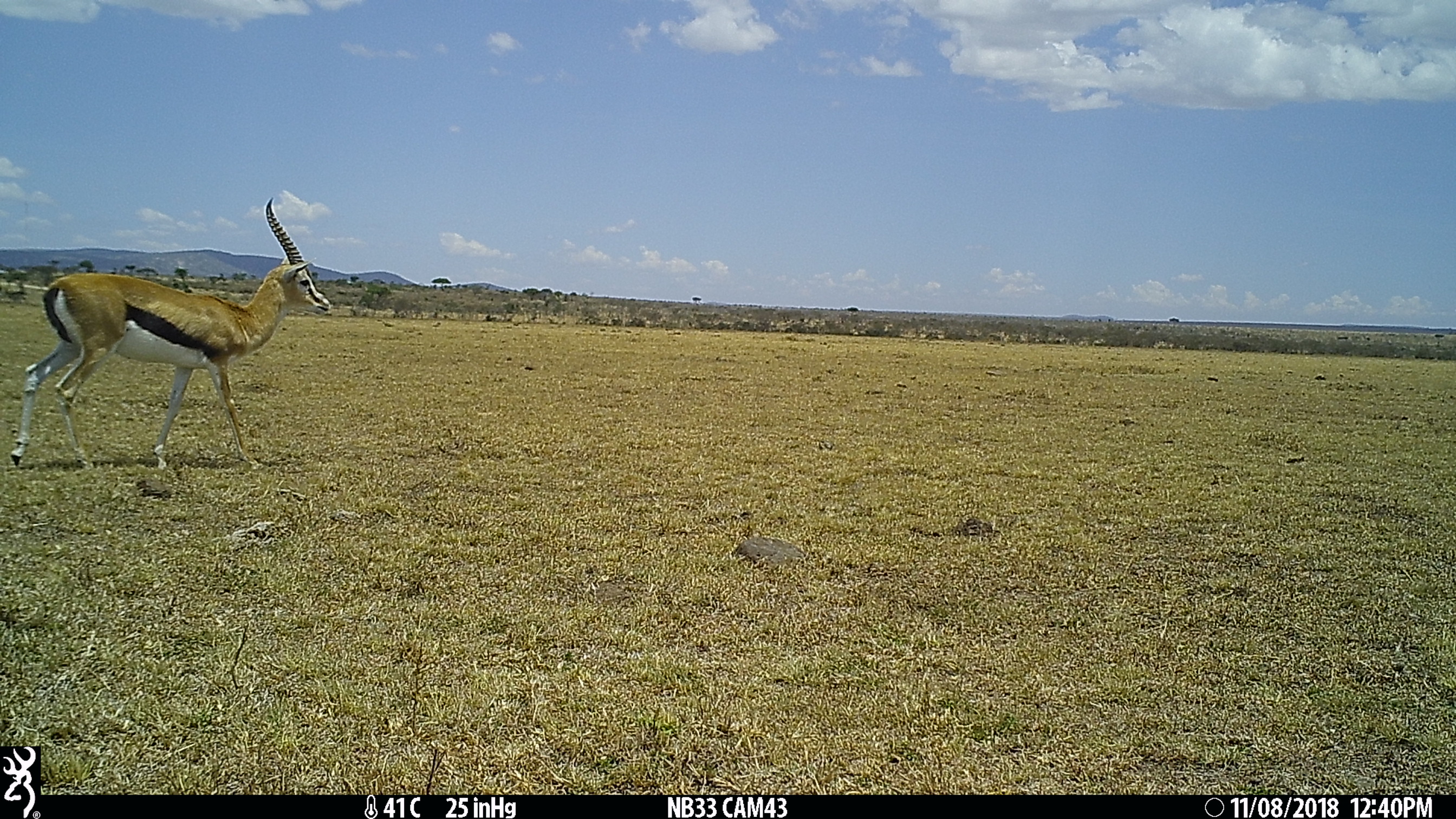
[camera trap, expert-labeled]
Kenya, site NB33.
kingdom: Animalia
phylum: Chordata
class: Mammalia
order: Artiodactyla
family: Bovidae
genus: Eudorcas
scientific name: Eudorcas thomsonii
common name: thomon's gazelle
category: gazelle thomsons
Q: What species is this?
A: Gazelle thomsons (thomon's gazelle) (Eudorcas thomsonii).